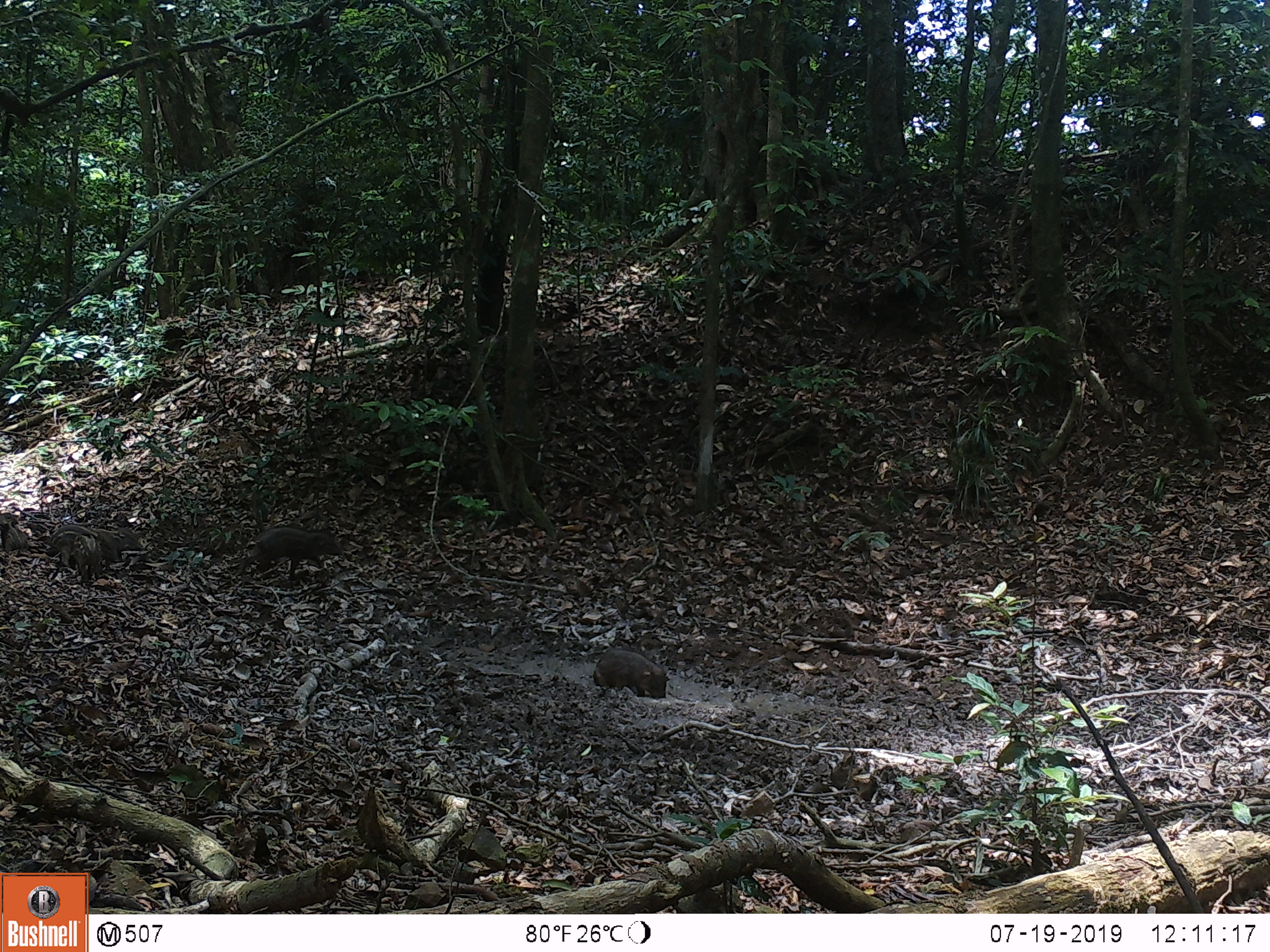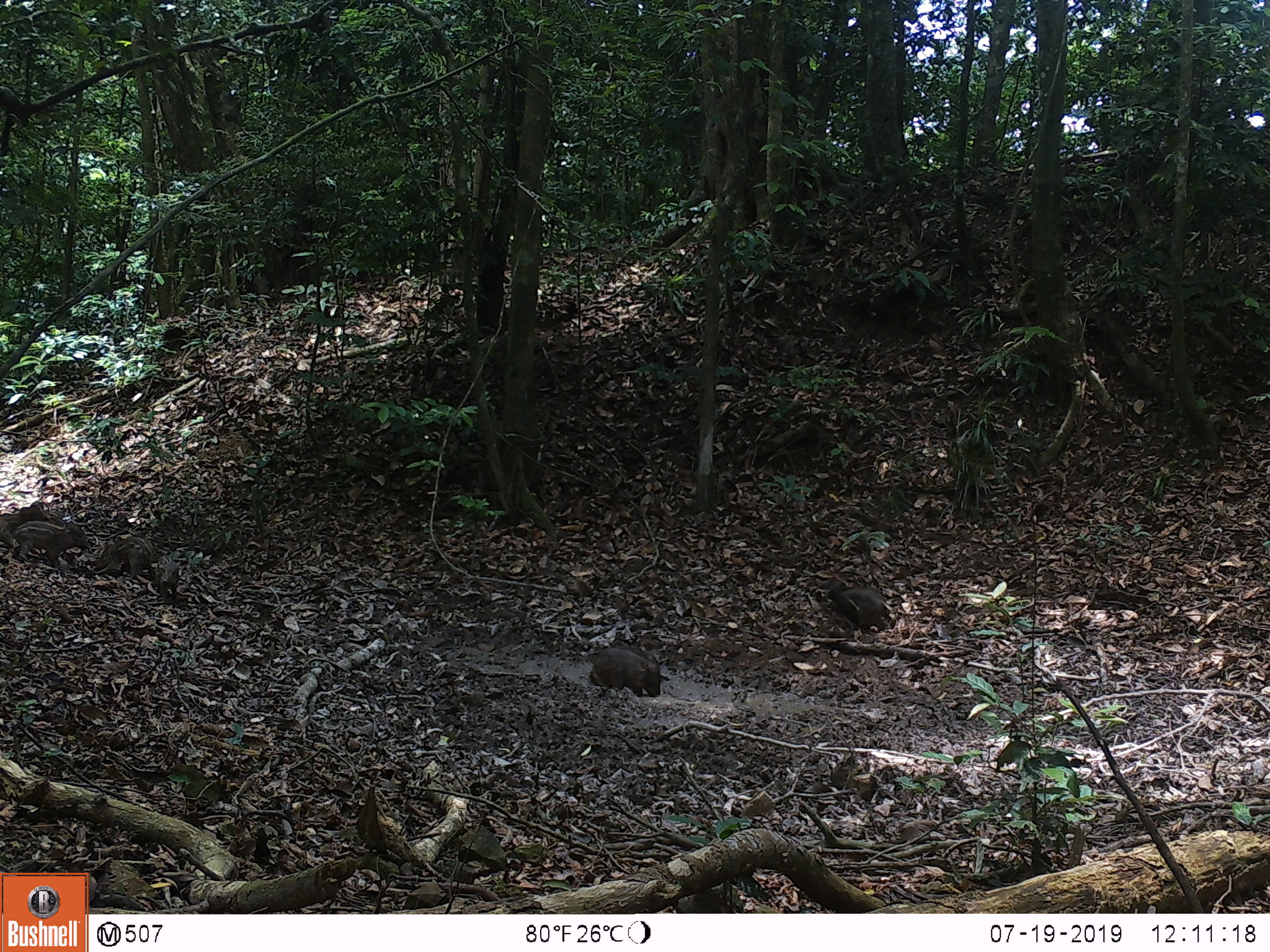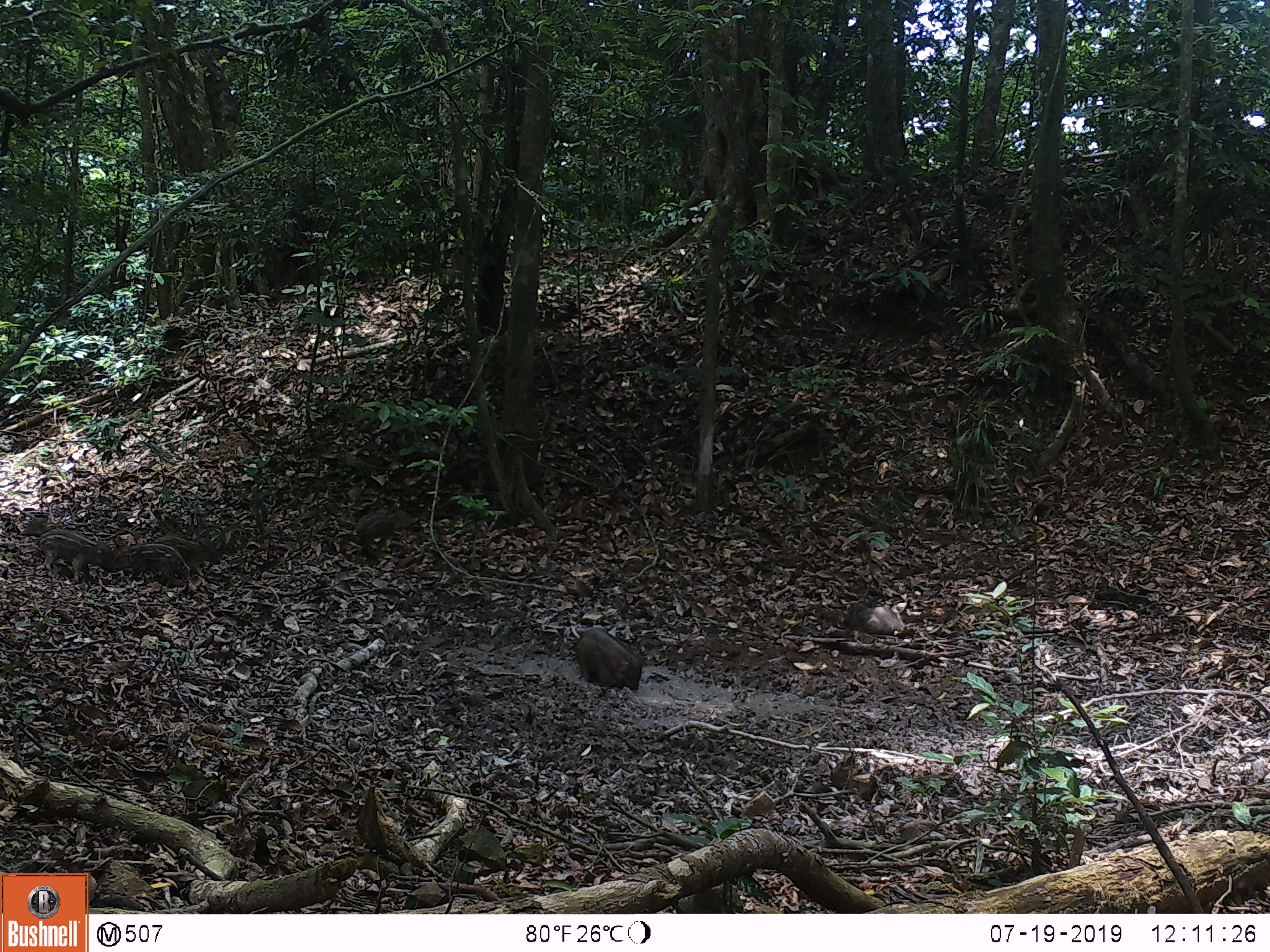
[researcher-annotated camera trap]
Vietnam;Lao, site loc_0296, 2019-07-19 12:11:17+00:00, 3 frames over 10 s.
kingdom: Animalia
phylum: Chordata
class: Mammalia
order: Artiodactyla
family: Suidae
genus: Sus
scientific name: Sus scrofa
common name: eurasian wild pig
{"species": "eurasian wild pig (Sus scrofa)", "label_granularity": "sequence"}